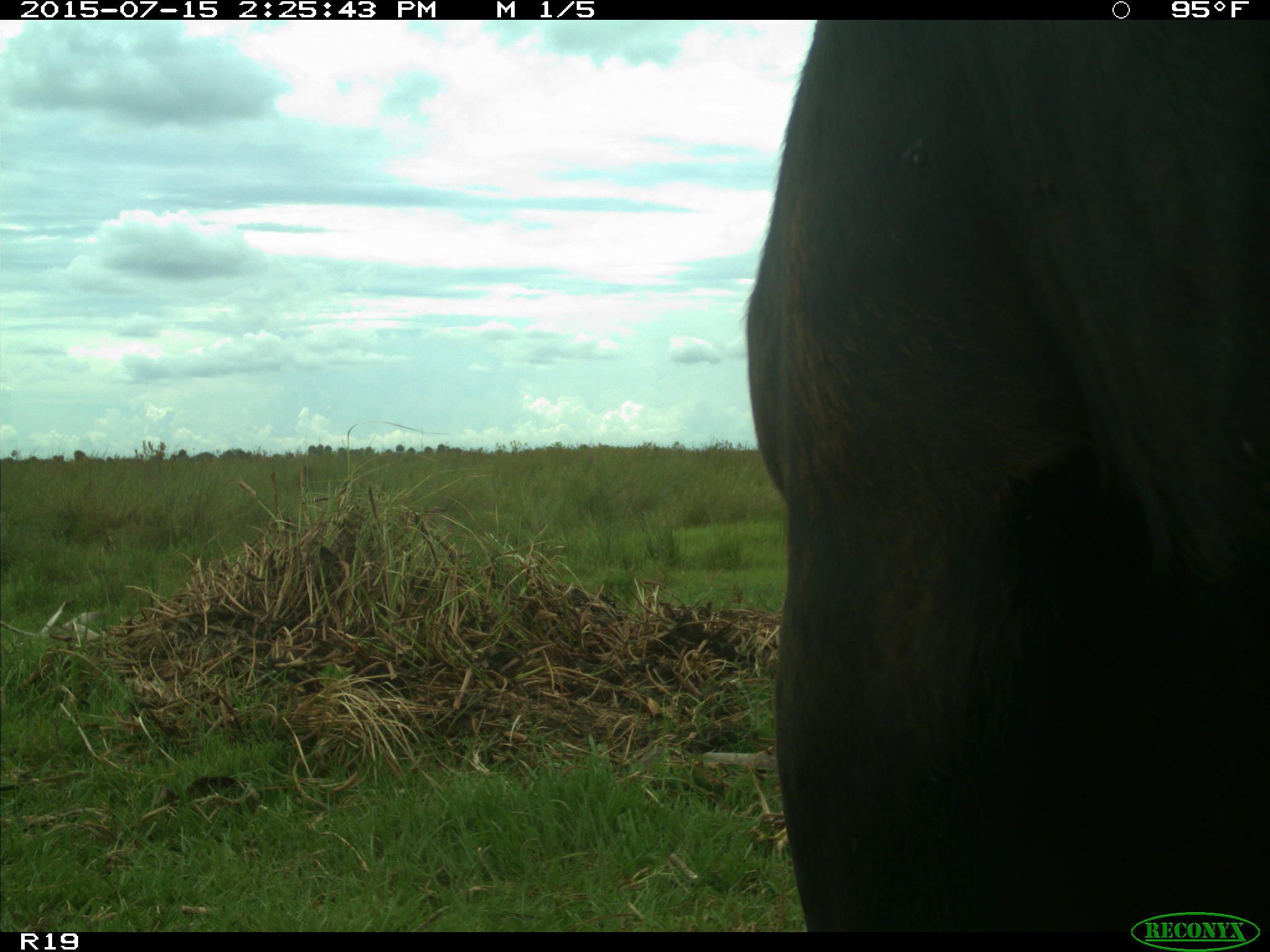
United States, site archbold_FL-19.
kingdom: Animalia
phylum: Chordata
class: Mammalia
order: Artiodactyla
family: Bovidae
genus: Bos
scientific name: Bos taurus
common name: domestic cow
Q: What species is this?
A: Bos taurus (domestic cow).